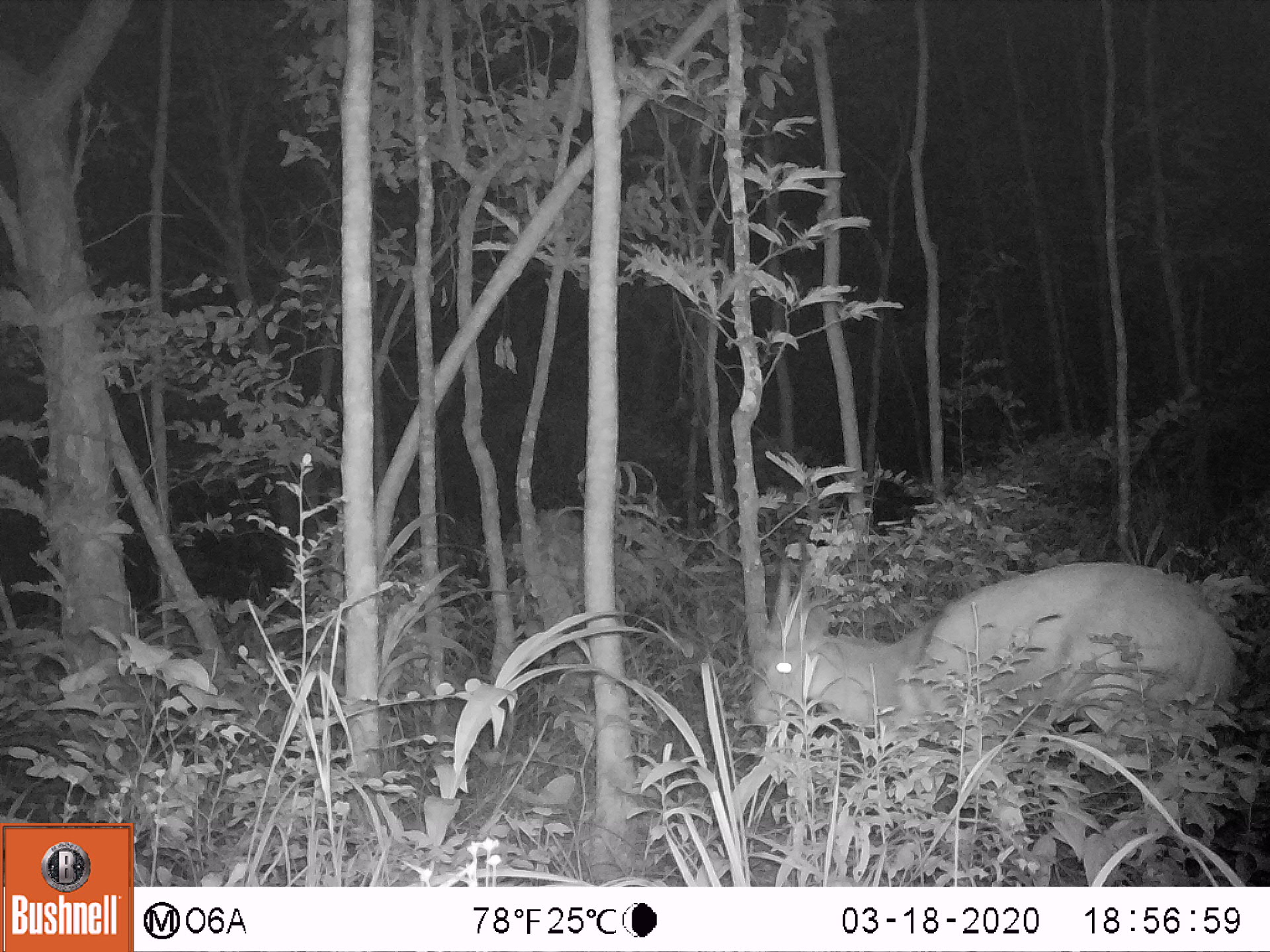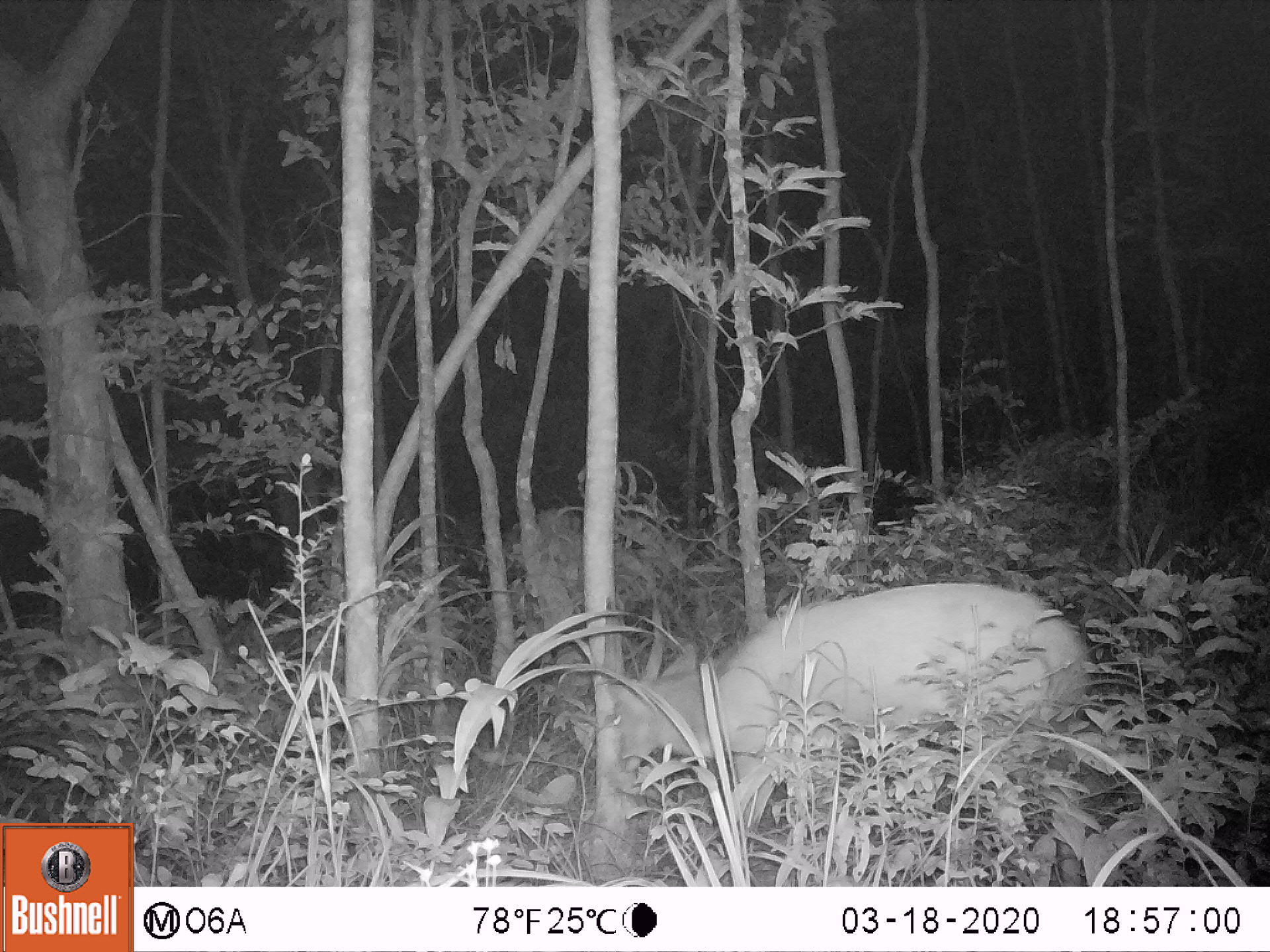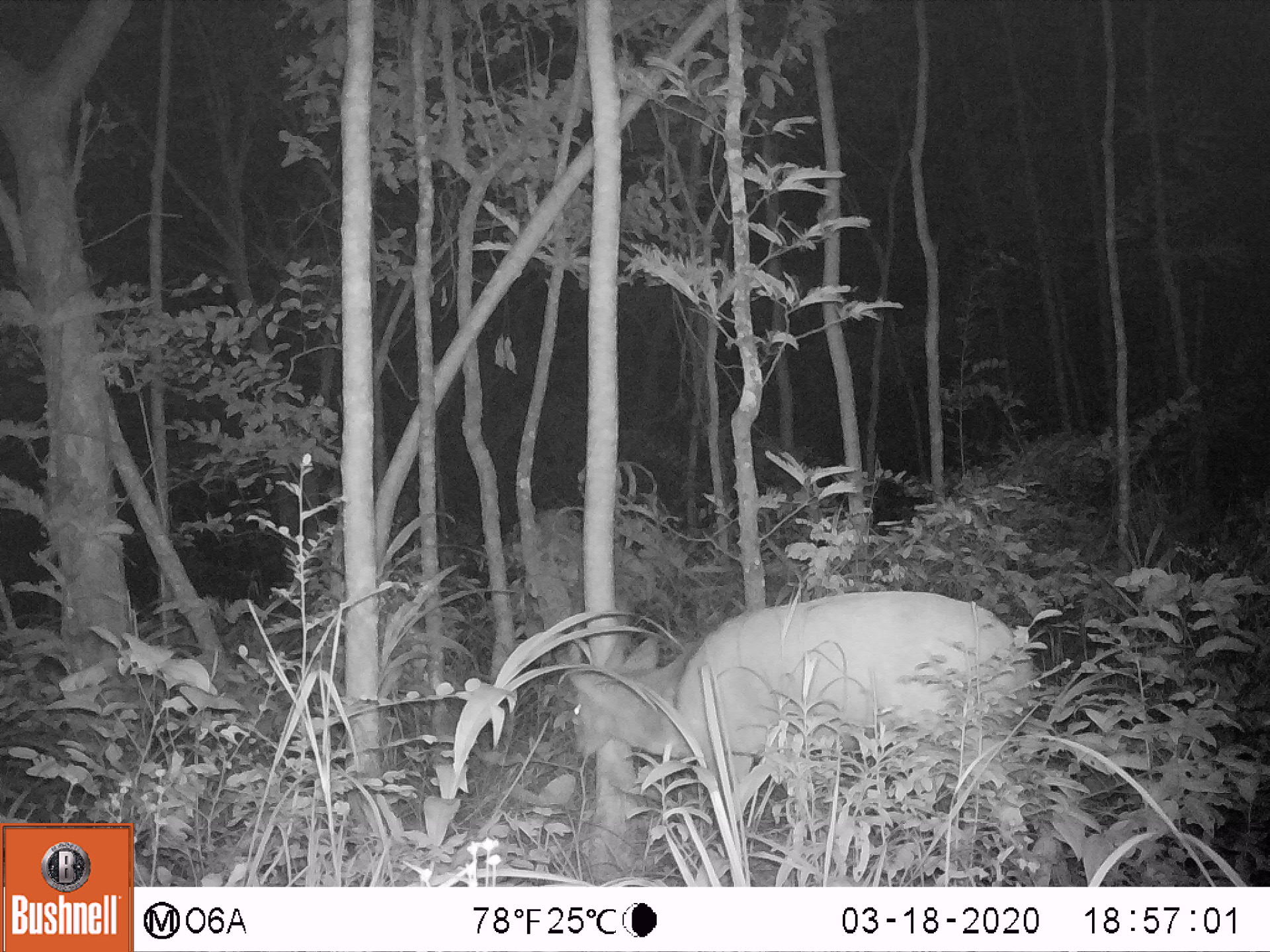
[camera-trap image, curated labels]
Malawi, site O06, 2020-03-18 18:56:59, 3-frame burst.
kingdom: Animalia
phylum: Chordata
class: Mammalia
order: Artiodactyla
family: Bovidae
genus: Tragelaphus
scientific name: Tragelaphus sylvaticus sylvaticus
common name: cape bushbuck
Cape bushbuck (Tragelaphus sylvaticus sylvaticus), count 1.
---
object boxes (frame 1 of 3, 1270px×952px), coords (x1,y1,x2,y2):
cape bushbuck: (731,519,1236,833)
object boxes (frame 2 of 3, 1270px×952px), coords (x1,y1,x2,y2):
cape bushbuck: (583,577,1107,862)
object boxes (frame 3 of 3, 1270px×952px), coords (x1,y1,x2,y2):
cape bushbuck: (549,577,1050,868)